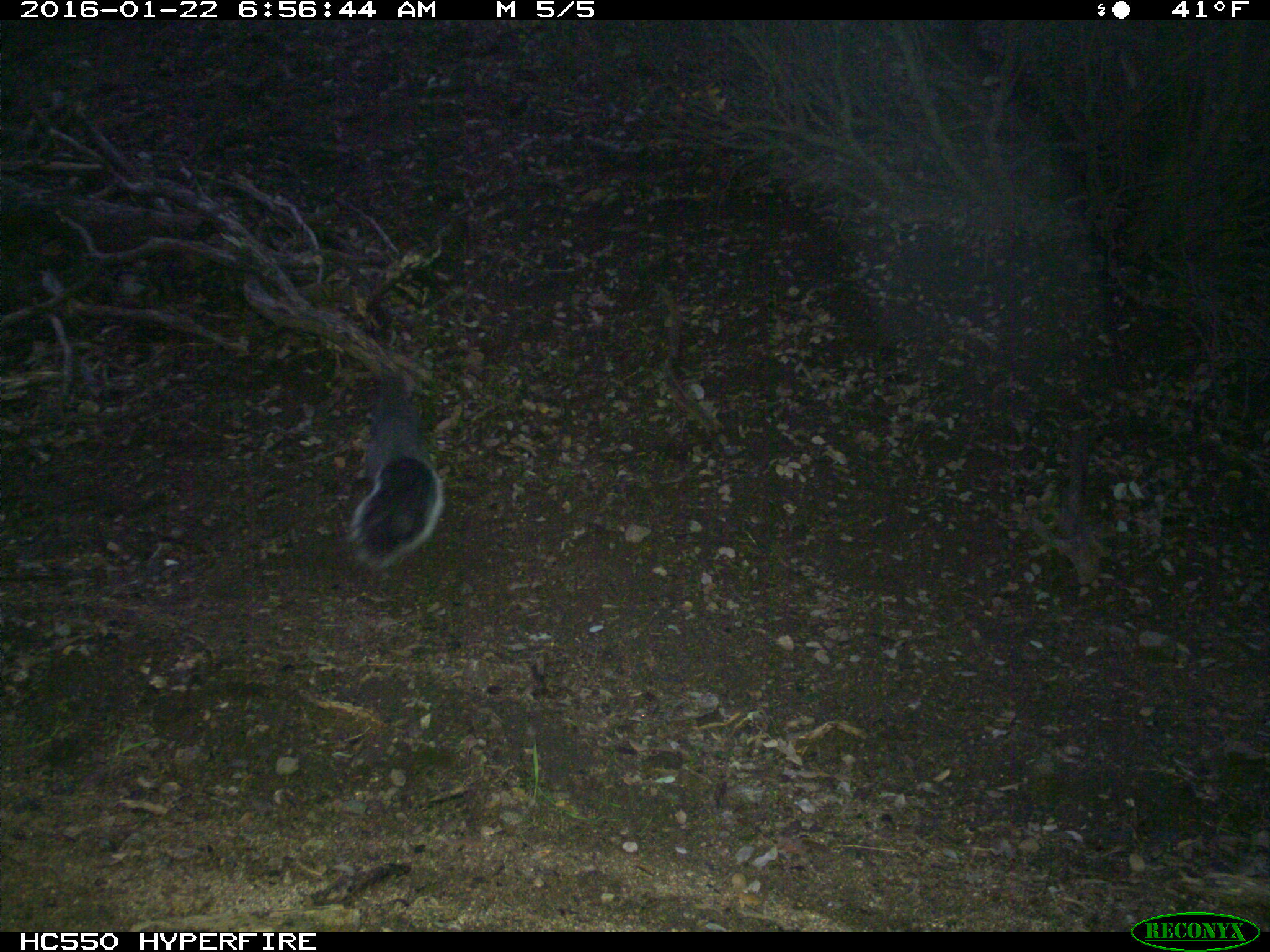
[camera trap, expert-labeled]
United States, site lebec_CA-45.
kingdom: Animalia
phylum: Chordata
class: Mammalia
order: Rodentia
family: Sciuridae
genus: Sciurus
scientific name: Sciurus carolinensis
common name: eastern gray squirrel